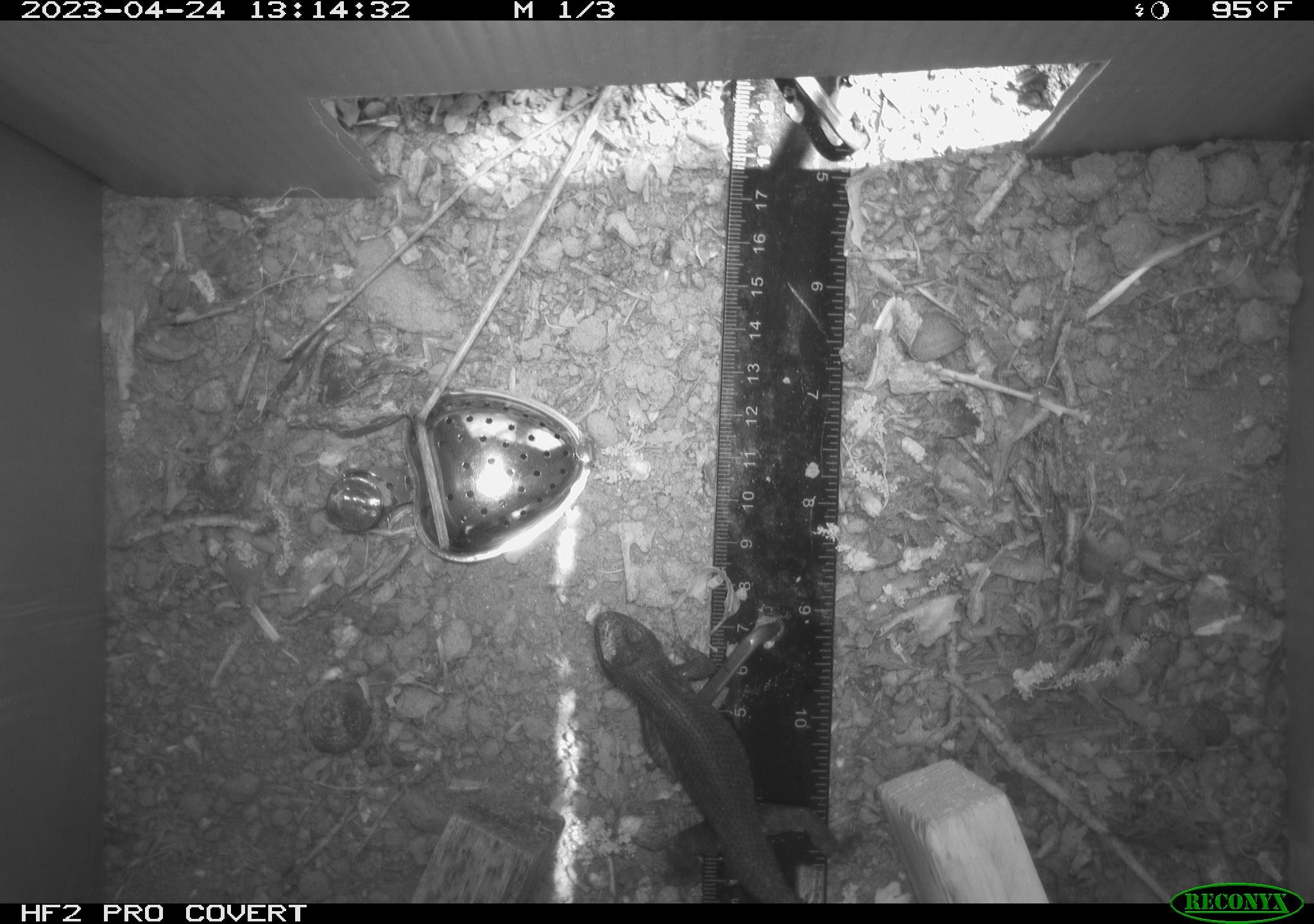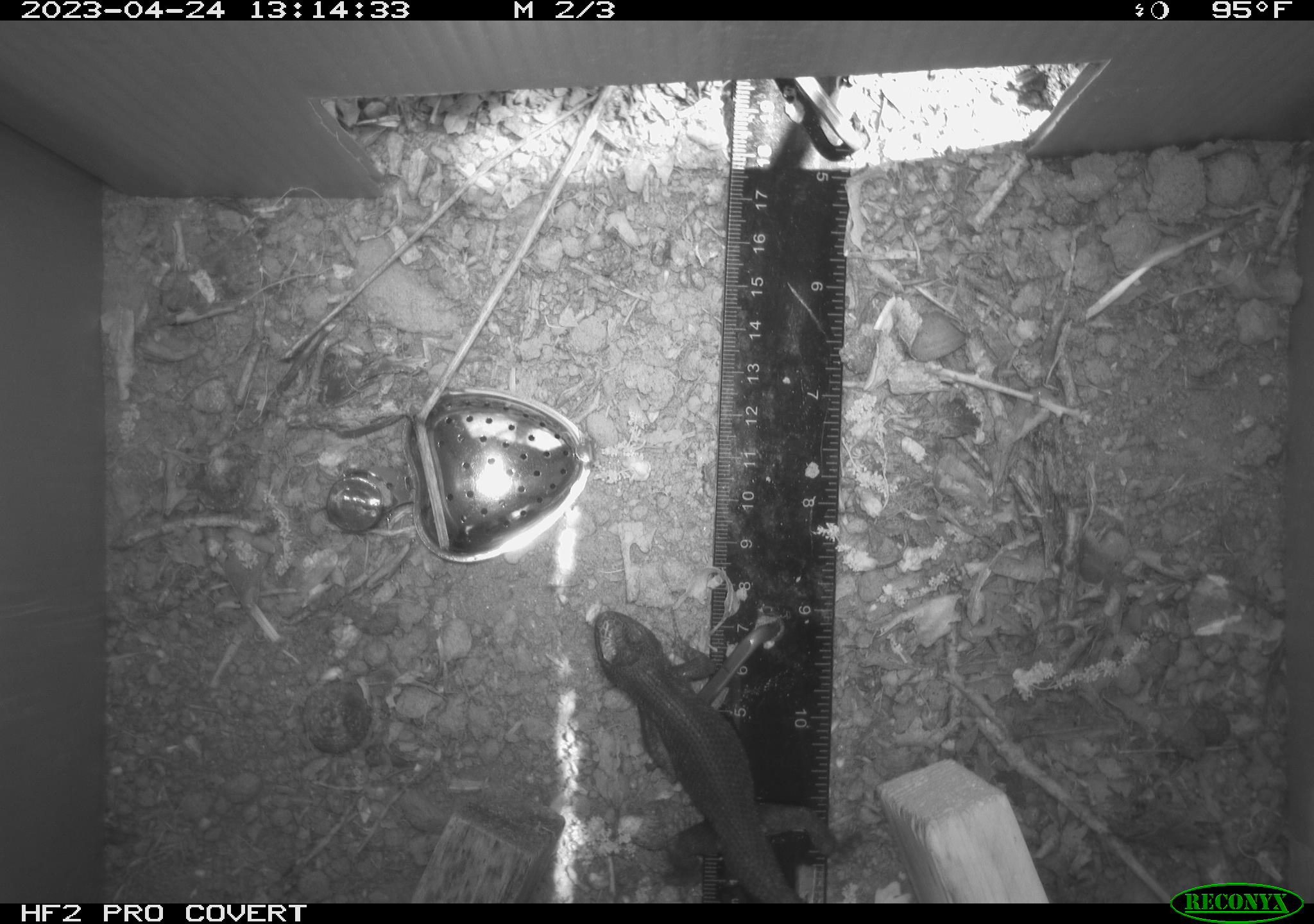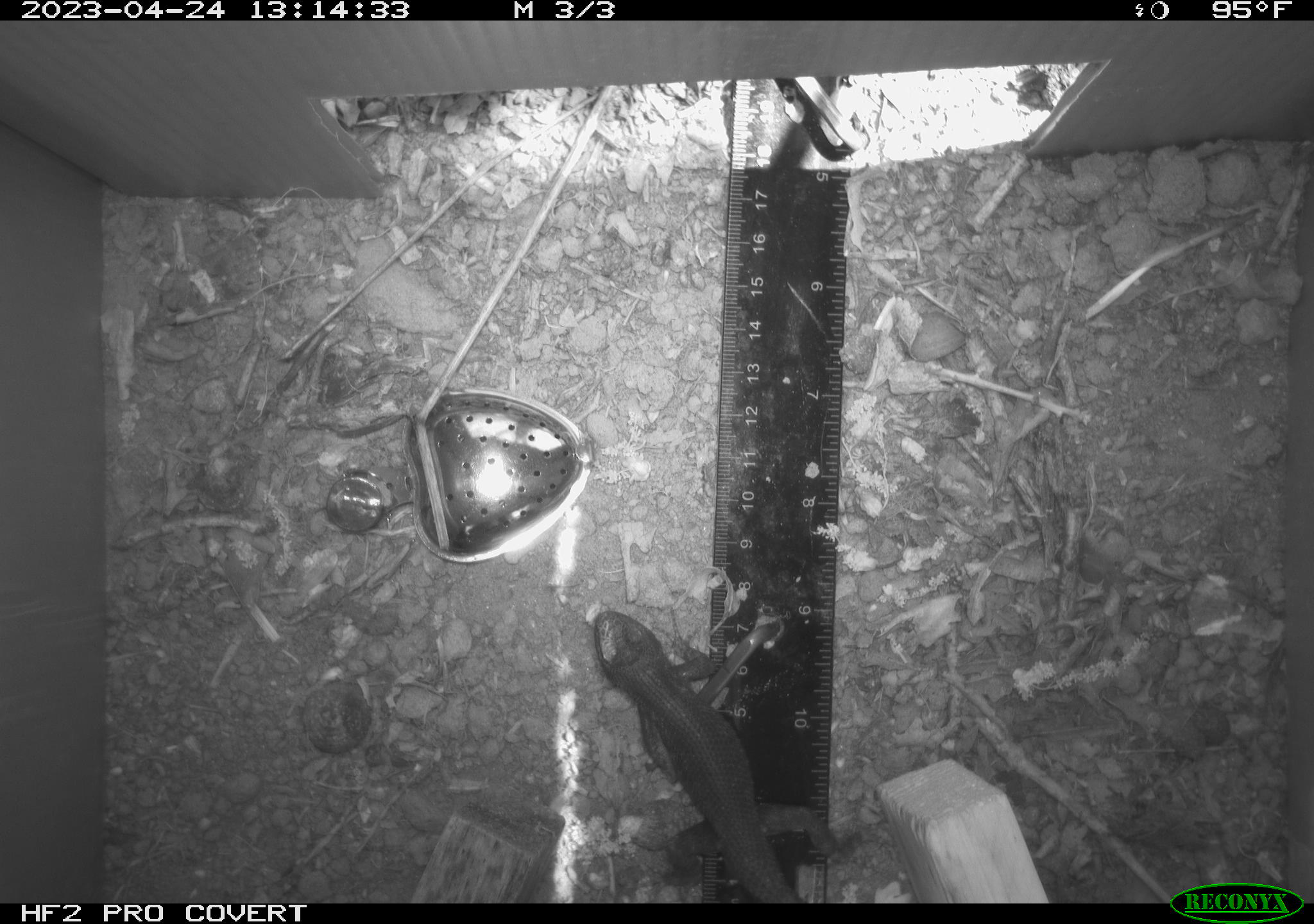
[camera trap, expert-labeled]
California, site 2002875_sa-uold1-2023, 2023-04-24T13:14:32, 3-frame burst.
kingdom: Animalia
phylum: Chordata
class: Reptilia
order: Squamata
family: Phrynosomatidae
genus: Sceloporus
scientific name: Sceloporus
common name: spiny lizards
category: sceloporus species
Sceloporus species (spiny lizards) (Sceloporus).